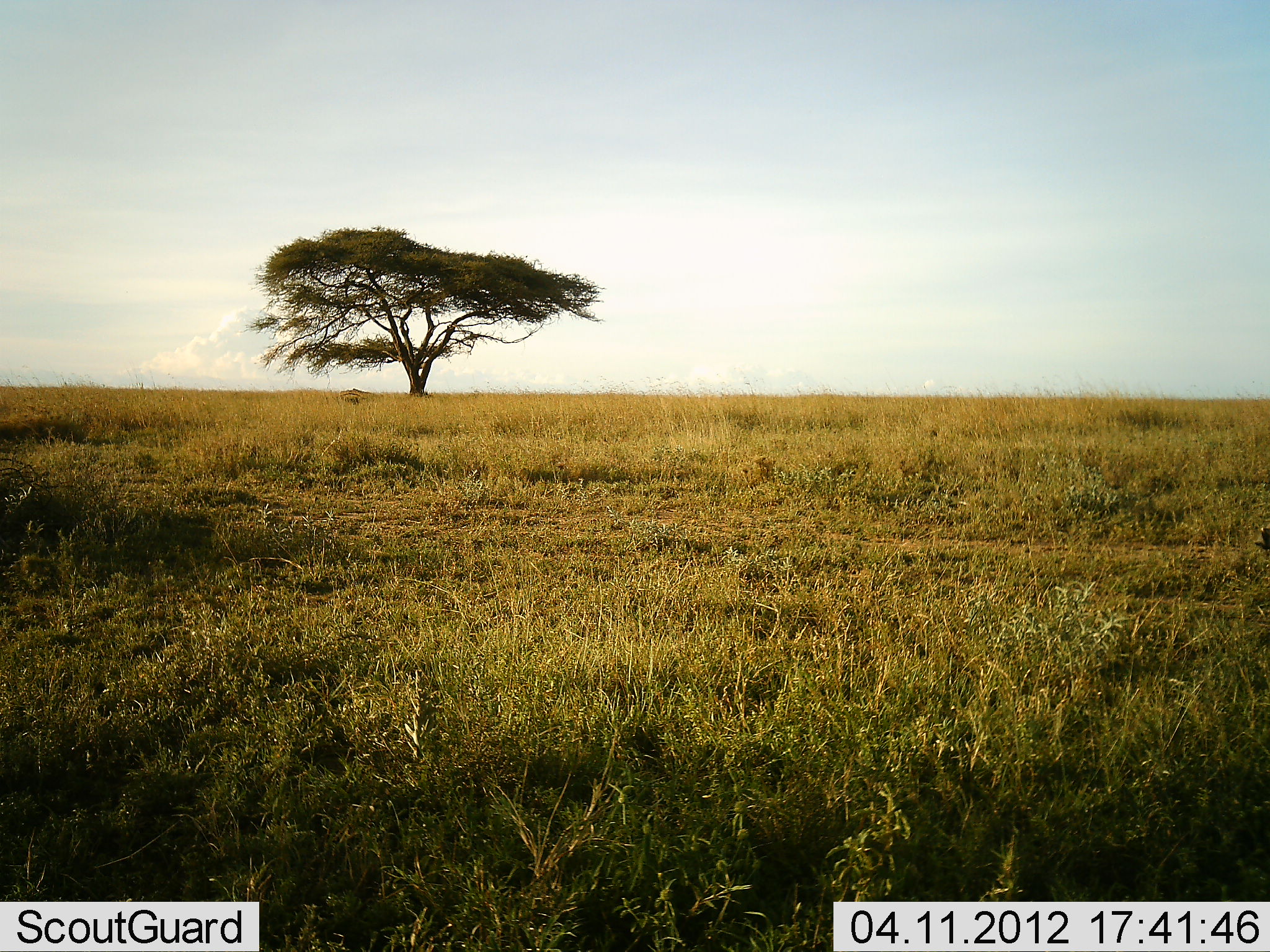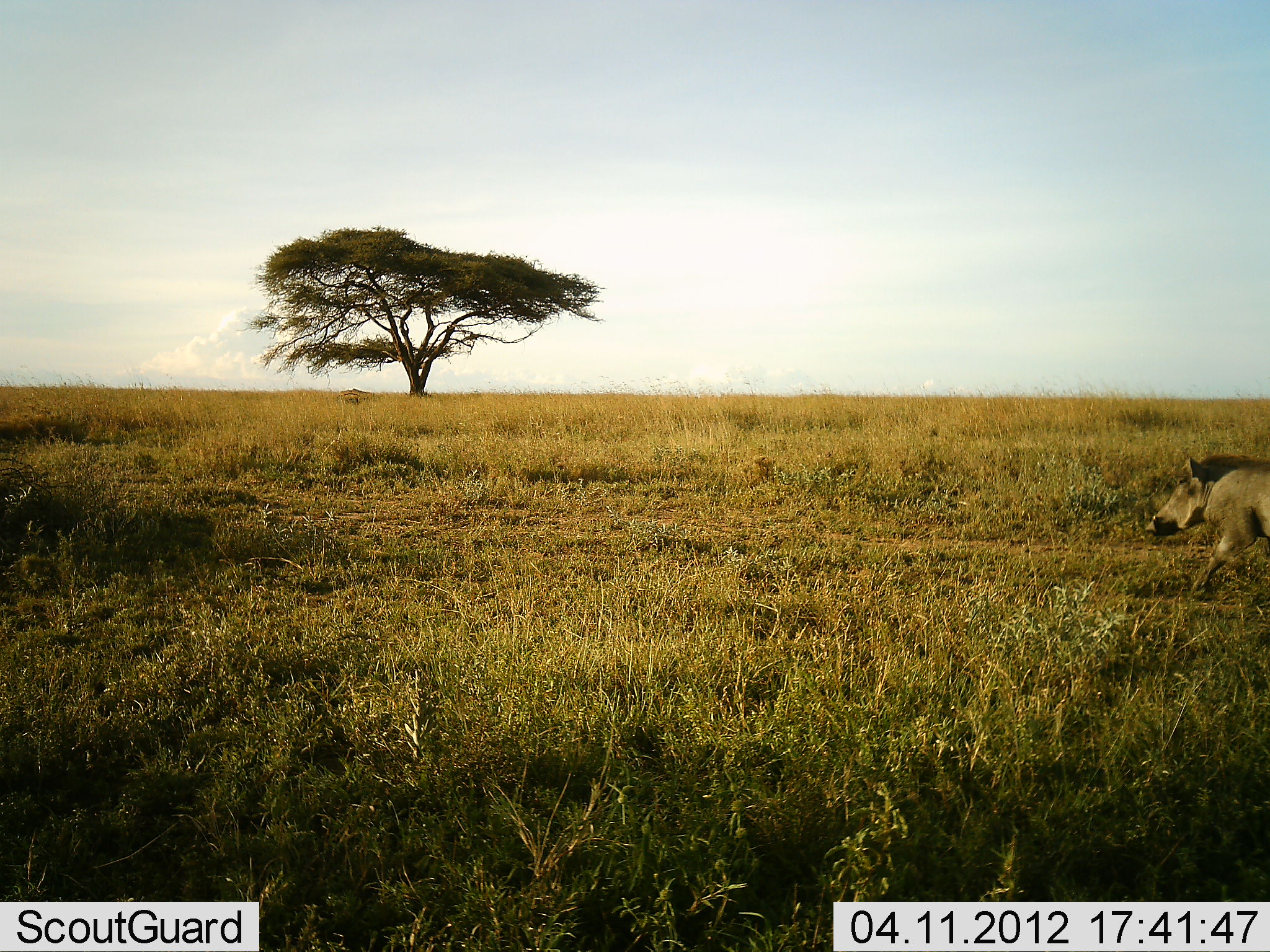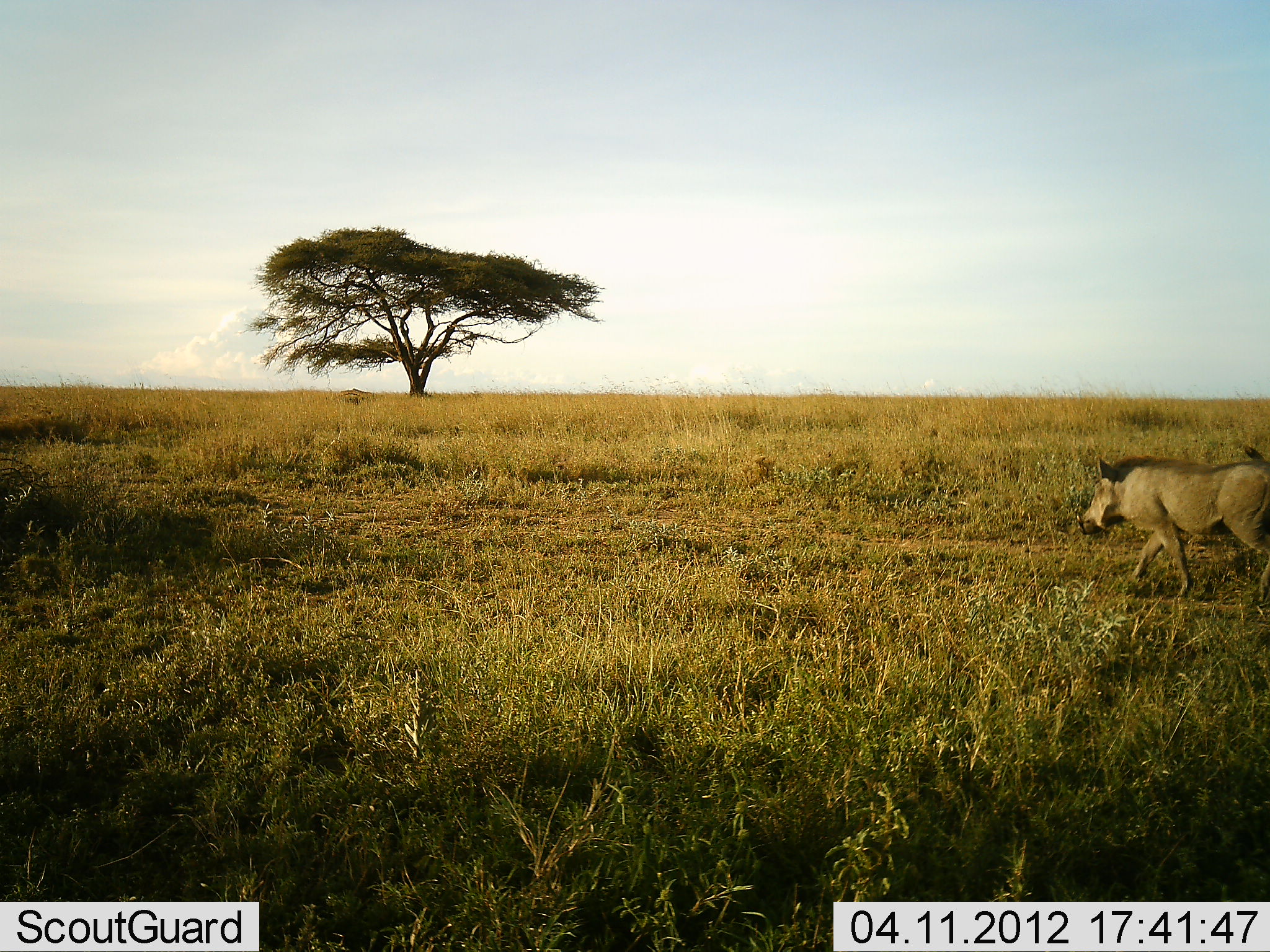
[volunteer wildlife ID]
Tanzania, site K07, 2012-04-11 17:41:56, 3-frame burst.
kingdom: Animalia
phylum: Chordata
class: Mammalia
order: Artiodactyla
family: Suidae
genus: Phacochoerus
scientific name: Phacochoerus africanus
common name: warthog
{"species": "warthog (Phacochoerus africanus)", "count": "1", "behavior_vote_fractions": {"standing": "5%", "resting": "0%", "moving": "100%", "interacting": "0%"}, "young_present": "0%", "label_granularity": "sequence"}